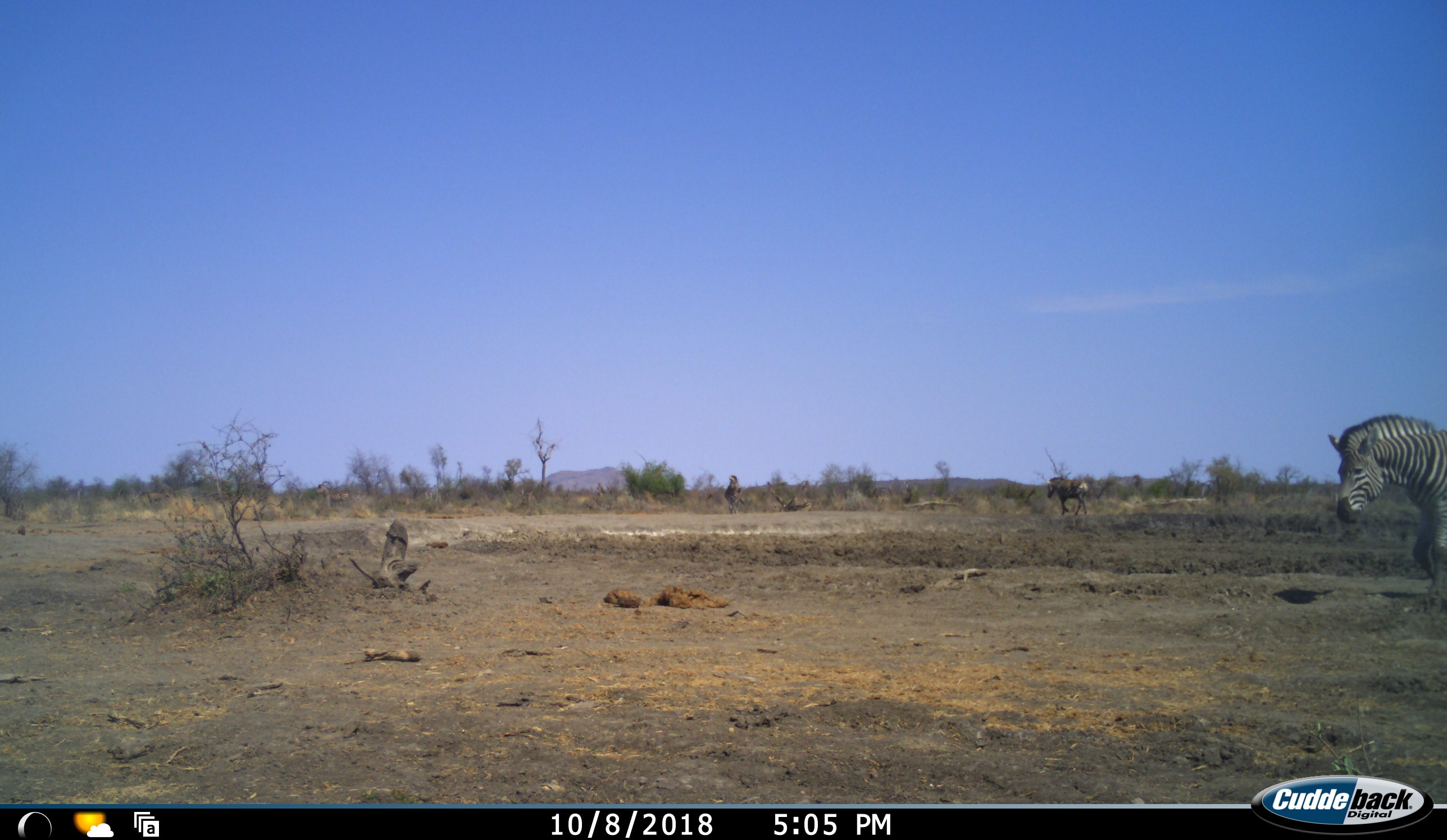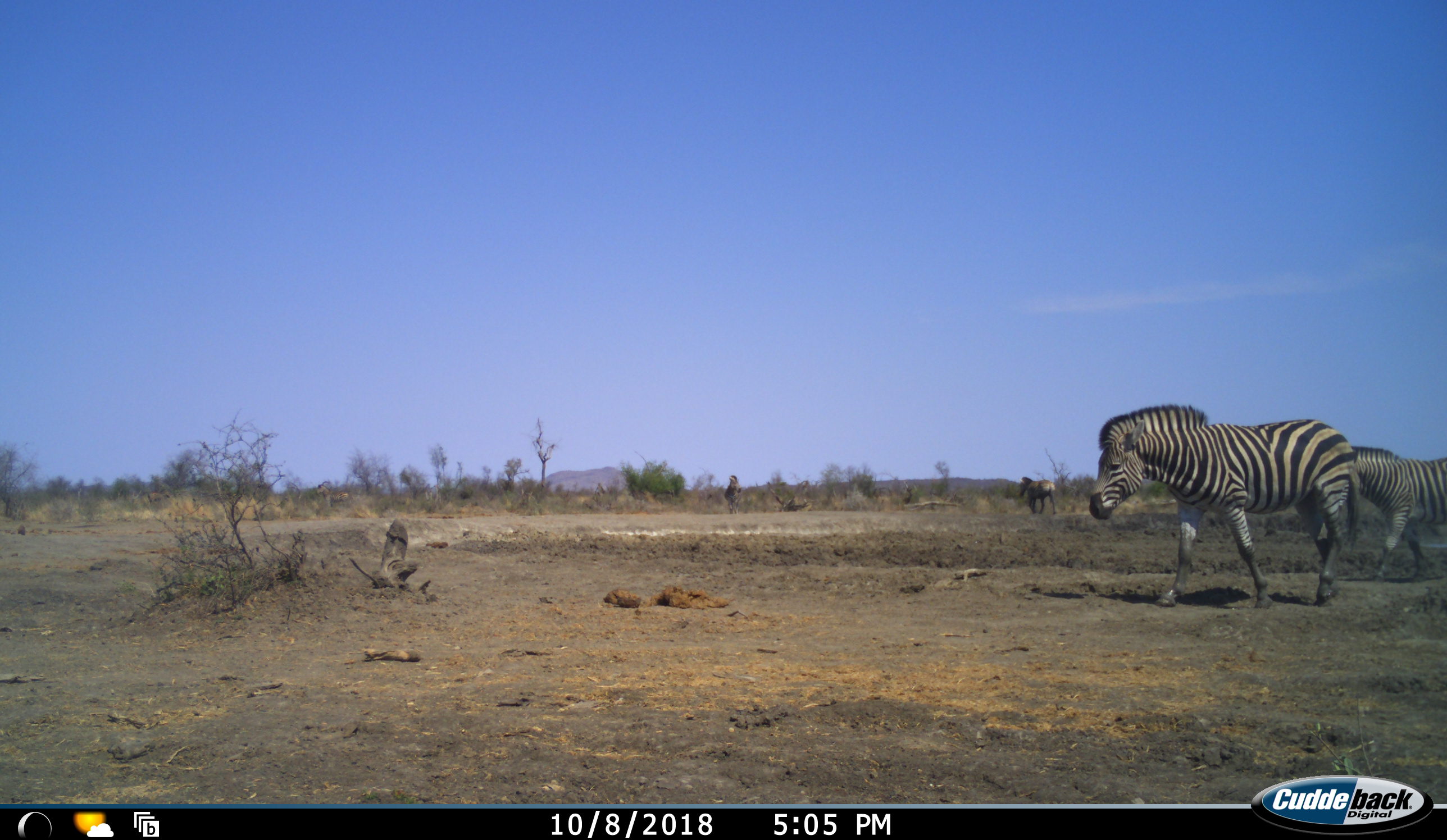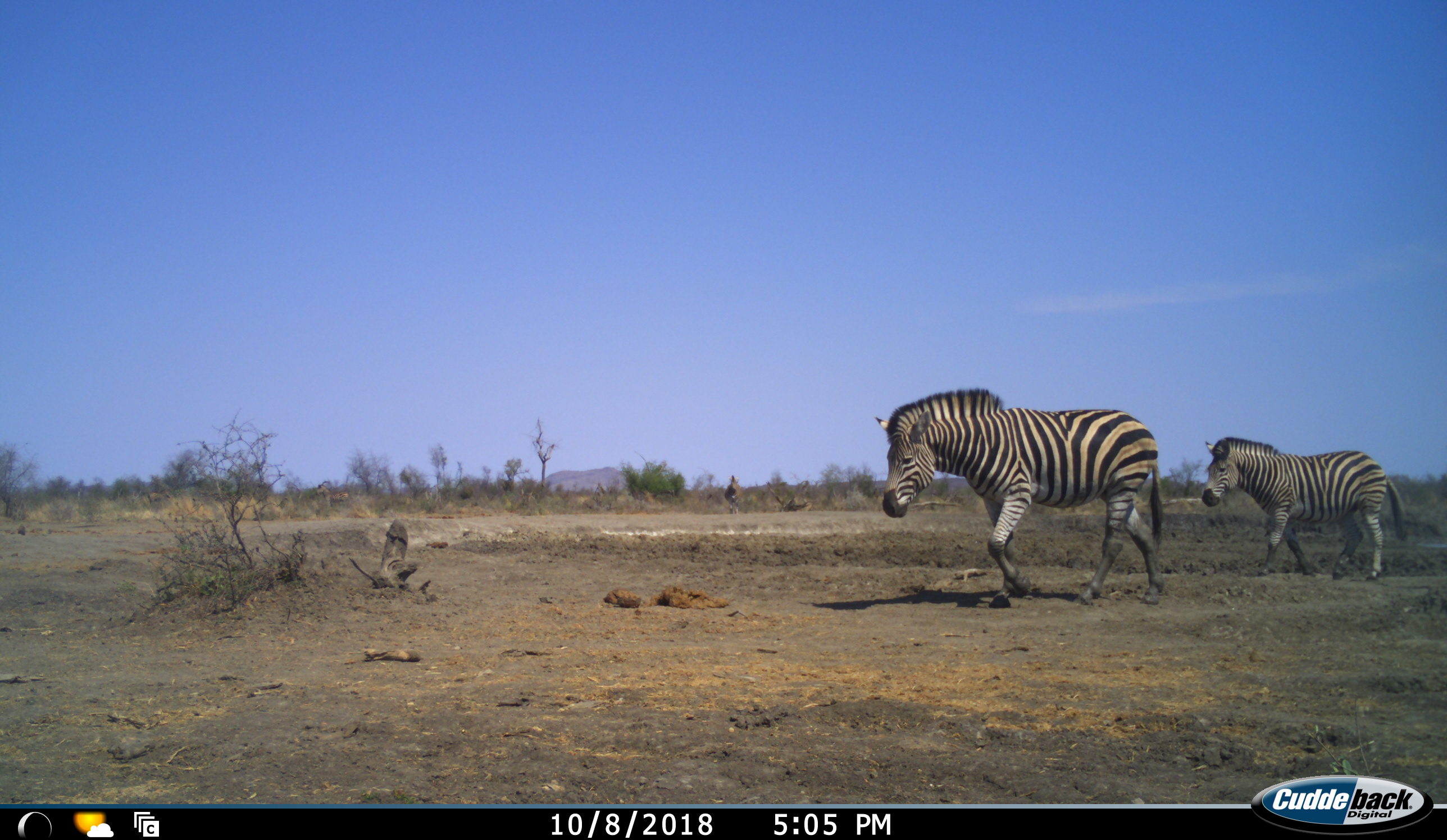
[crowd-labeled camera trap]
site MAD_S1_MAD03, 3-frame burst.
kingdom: Animalia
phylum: Chordata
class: Mammalia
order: Perissodactyla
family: Equidae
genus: Equus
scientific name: Equus quagga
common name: plains zebra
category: zebraplains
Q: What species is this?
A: Zebraplains (plains zebra) (Equus quagga).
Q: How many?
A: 3.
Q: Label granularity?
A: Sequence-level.